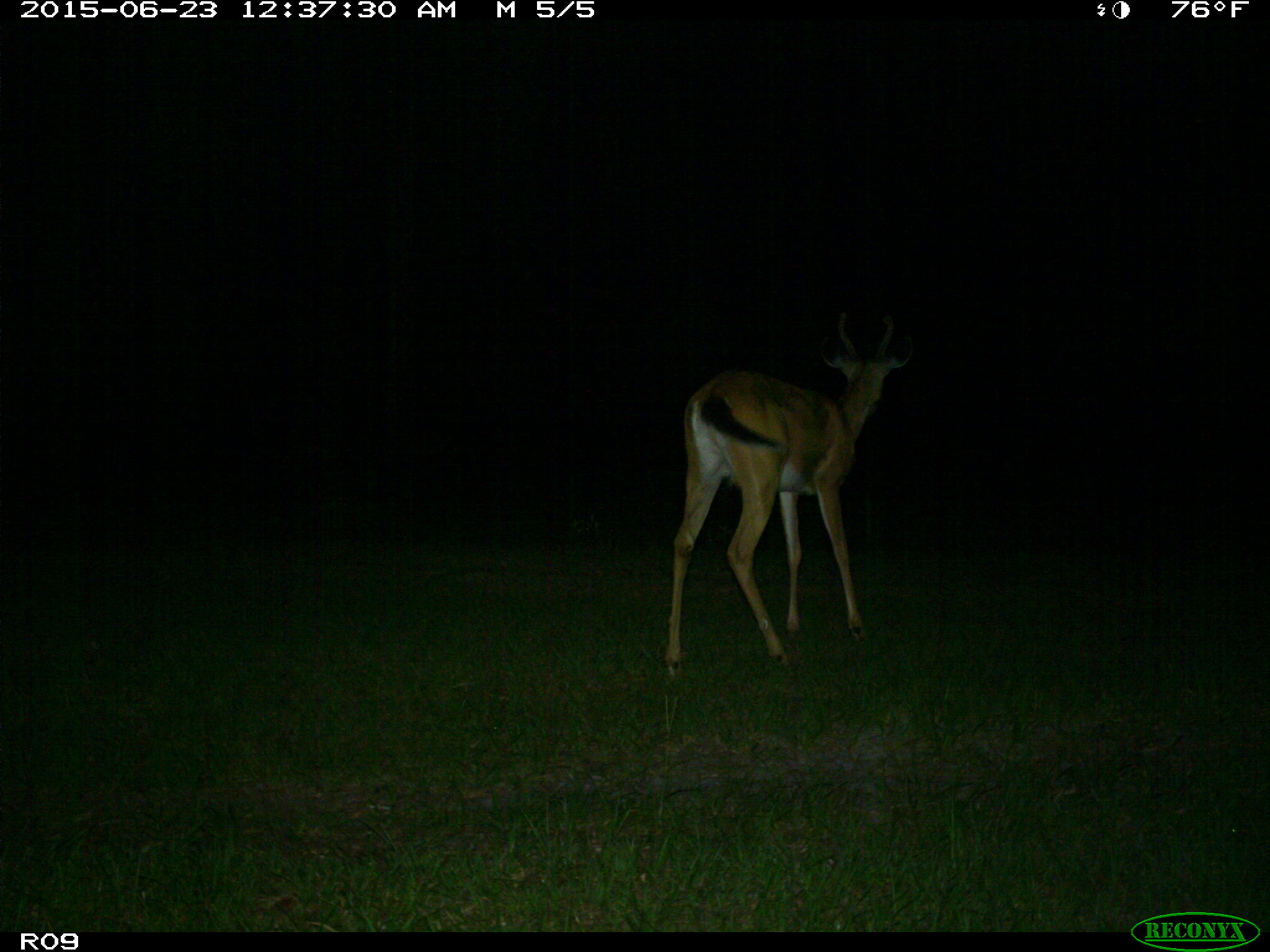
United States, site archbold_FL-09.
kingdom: Animalia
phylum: Chordata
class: Mammalia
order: Artiodactyla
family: Cervidae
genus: Odocoileus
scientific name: Odocoileus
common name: deer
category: unidentified deer